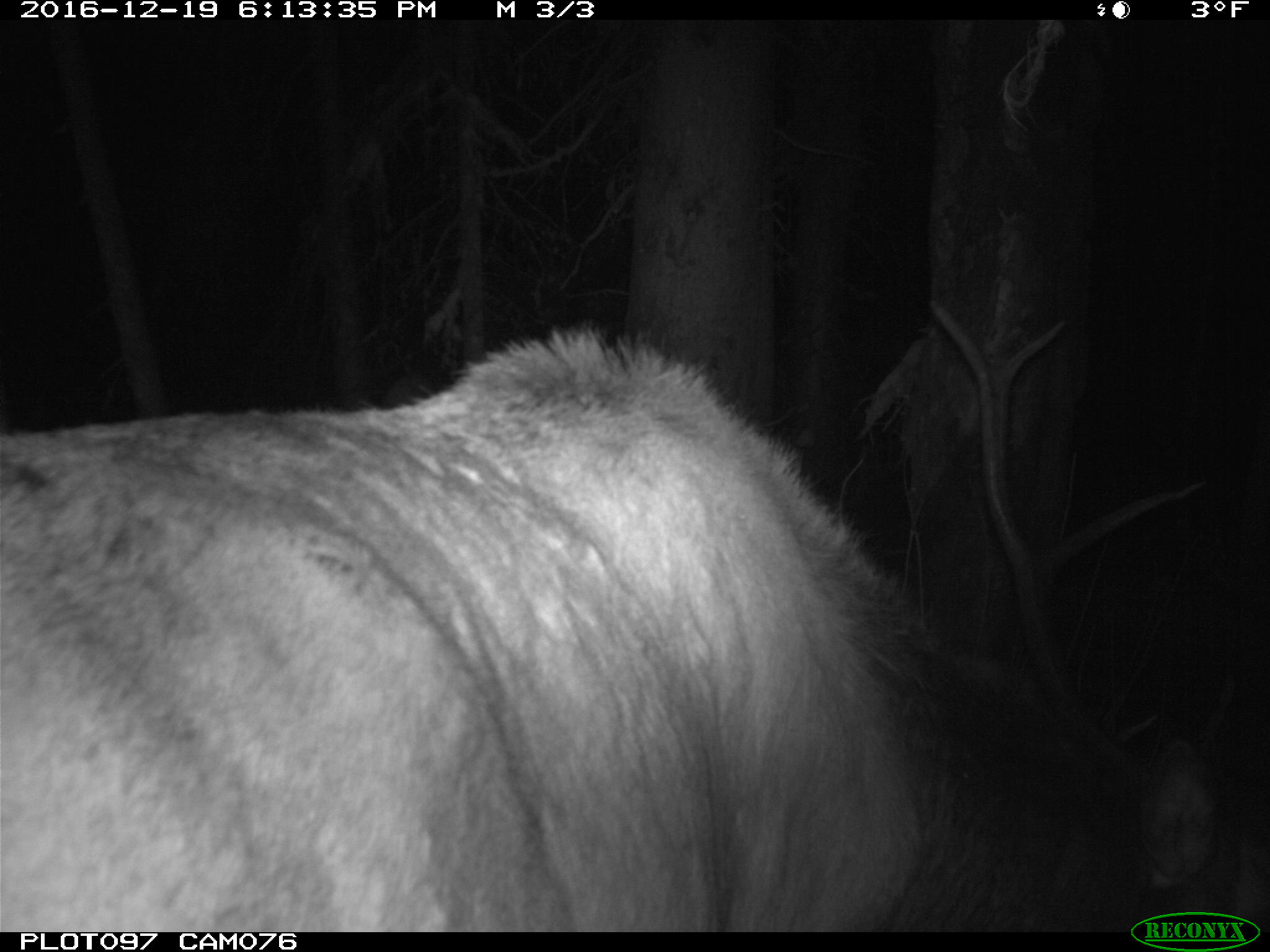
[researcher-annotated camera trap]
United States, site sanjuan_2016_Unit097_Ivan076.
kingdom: Animalia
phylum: Chordata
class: Mammalia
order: Artiodactyla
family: Cervidae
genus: Cervus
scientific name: Cervus elaphus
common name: red deer